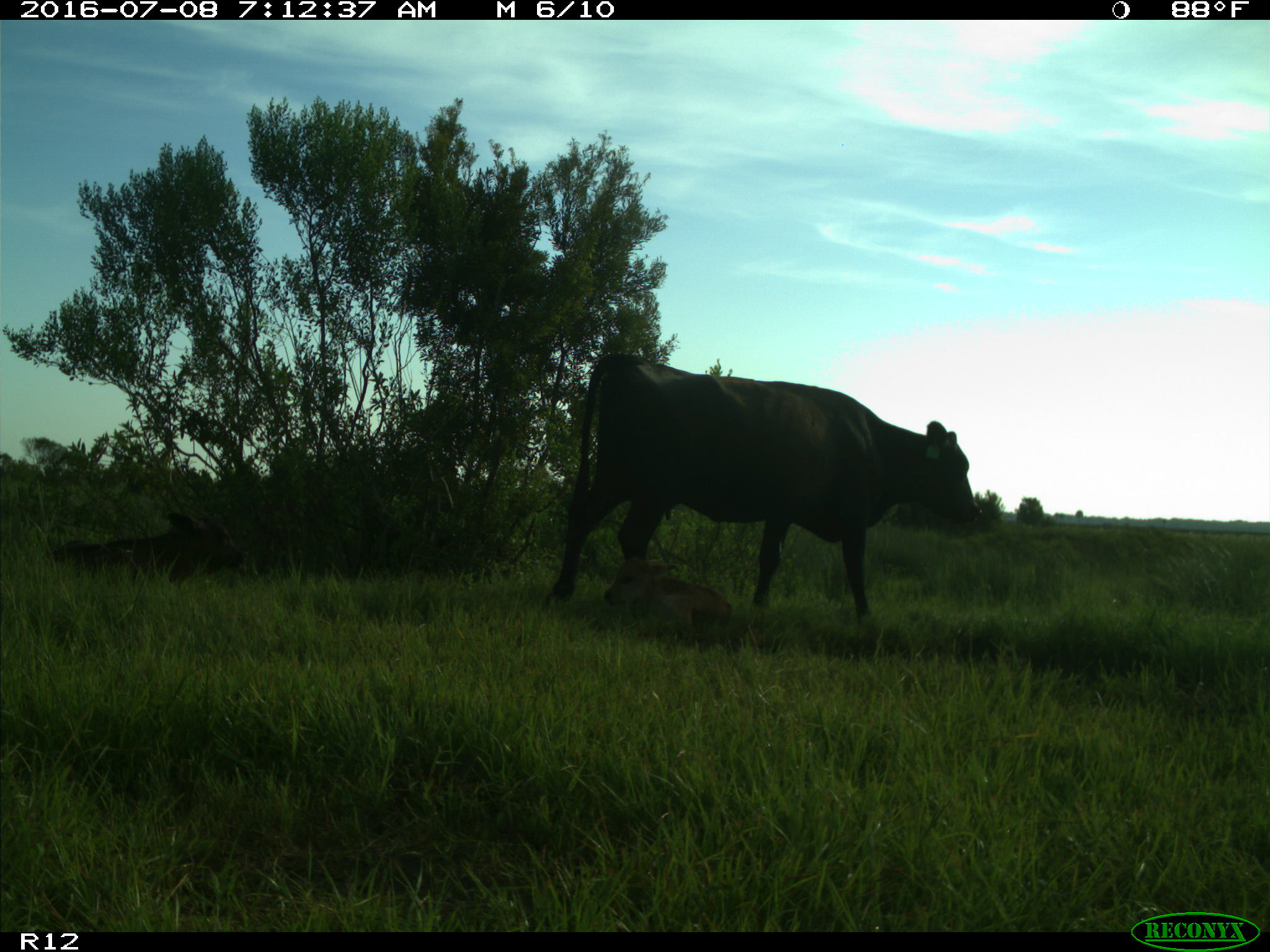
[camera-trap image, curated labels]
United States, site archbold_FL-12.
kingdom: Animalia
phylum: Chordata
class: Mammalia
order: Artiodactyla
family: Bovidae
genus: Bos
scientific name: Bos taurus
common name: domestic cow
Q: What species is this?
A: Bos taurus (domestic cow).